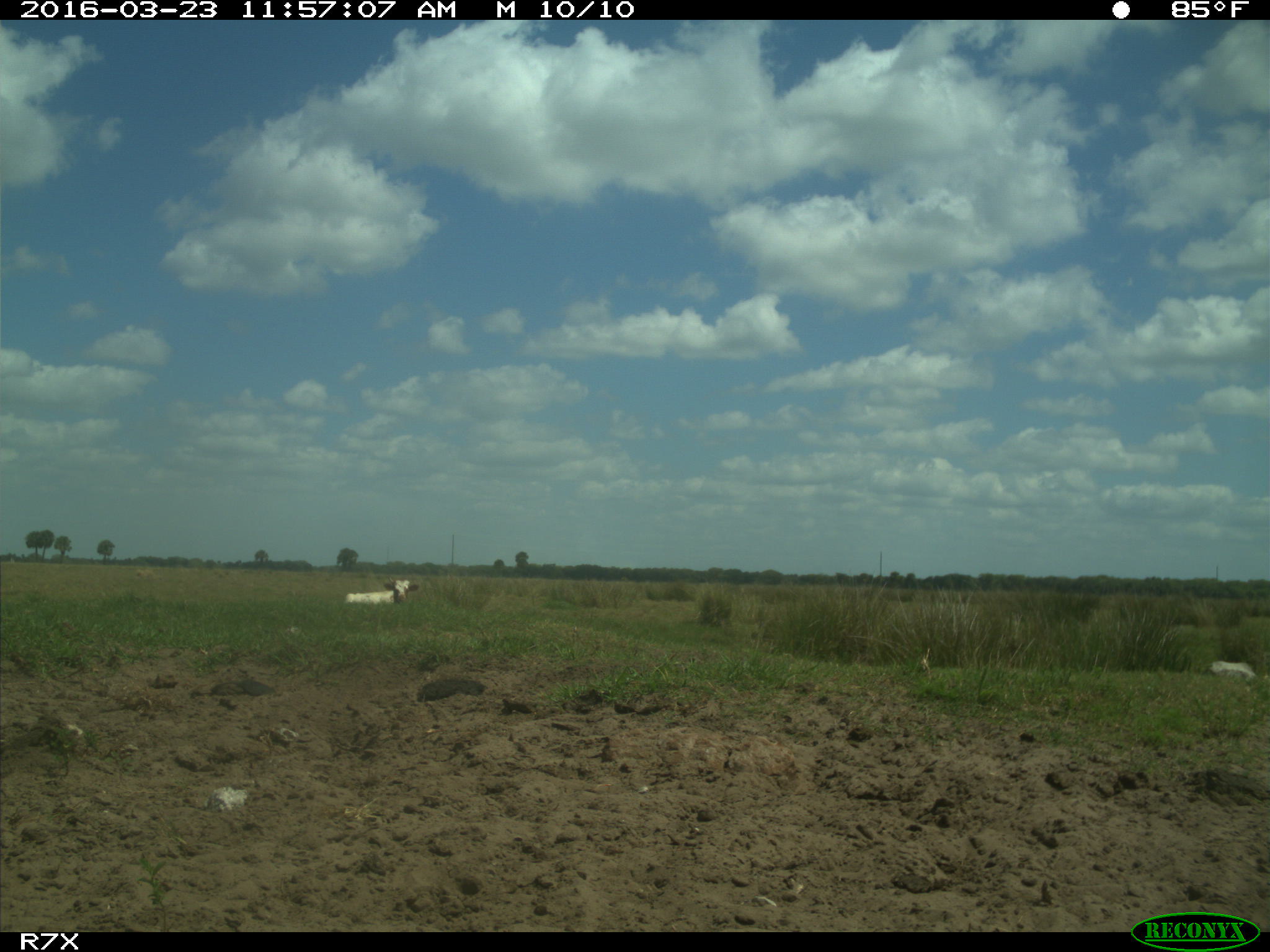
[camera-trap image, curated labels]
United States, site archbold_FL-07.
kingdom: Animalia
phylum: Chordata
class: Mammalia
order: Artiodactyla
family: Bovidae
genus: Bos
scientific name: Bos taurus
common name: domestic cow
Bos taurus (domestic cow).